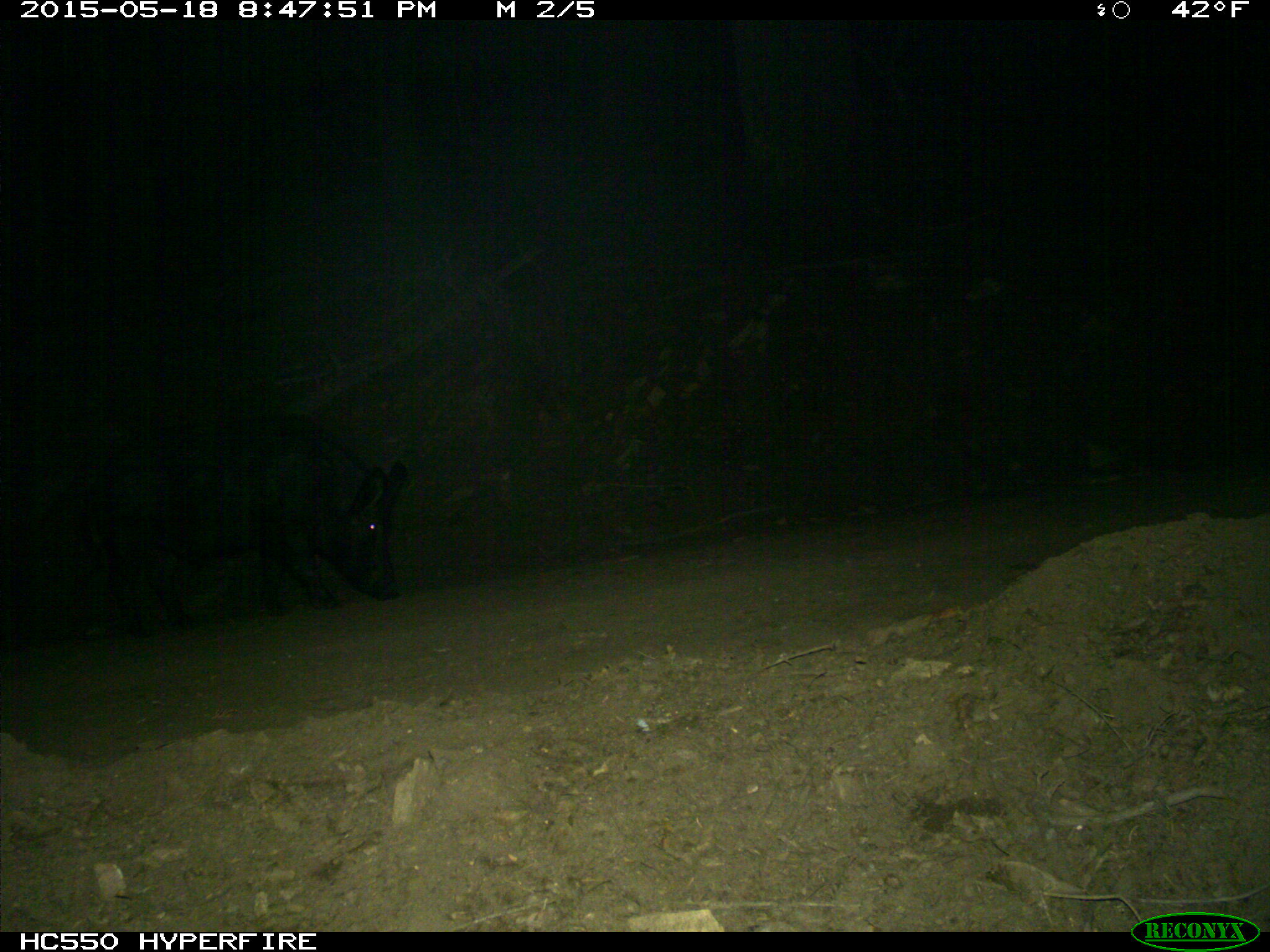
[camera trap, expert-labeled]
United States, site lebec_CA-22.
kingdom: Animalia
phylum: Chordata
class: Mammalia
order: Artiodactyla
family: Suidae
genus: Sus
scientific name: Sus scrofa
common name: wild boar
Sus scrofa (wild boar).